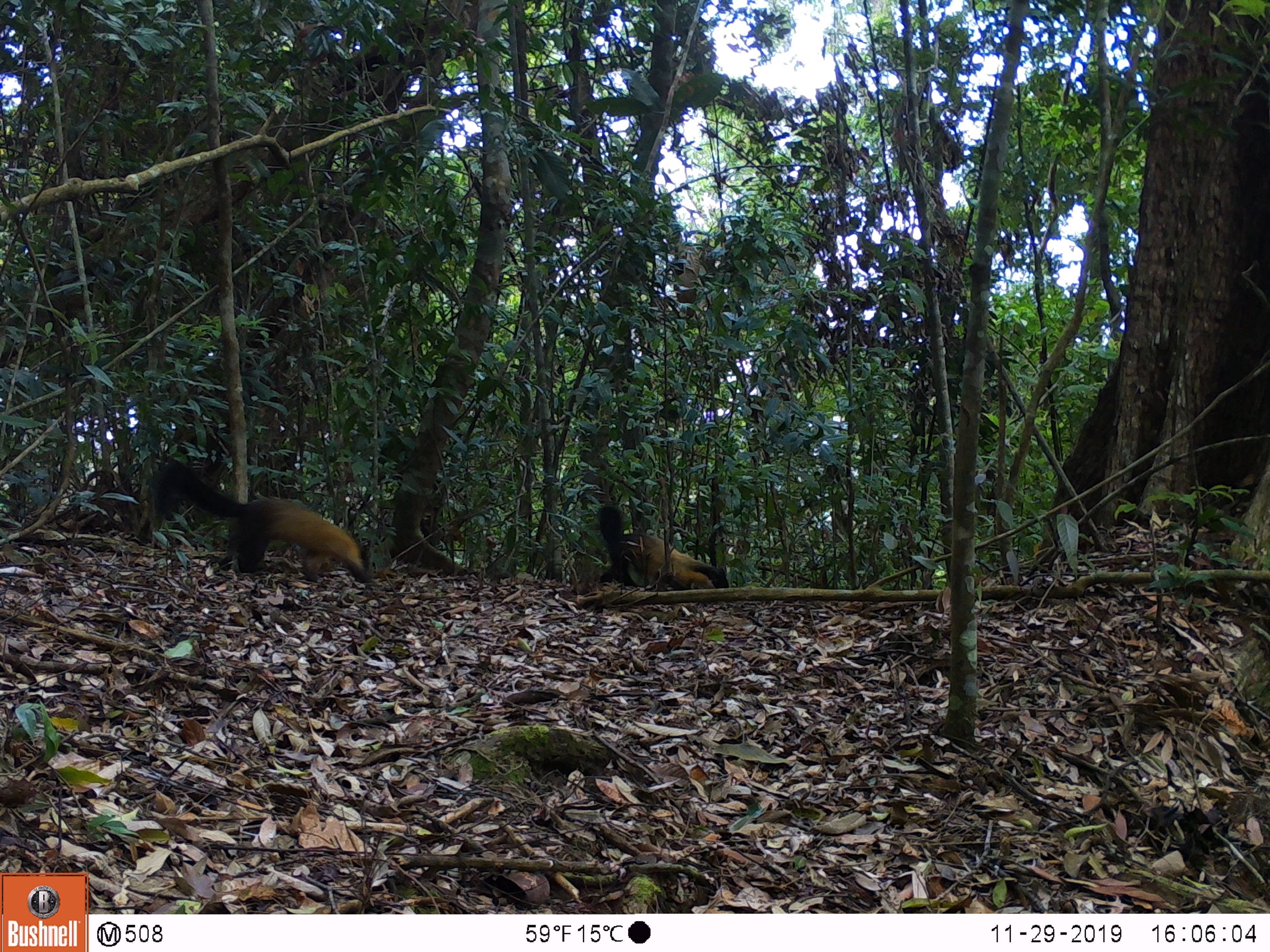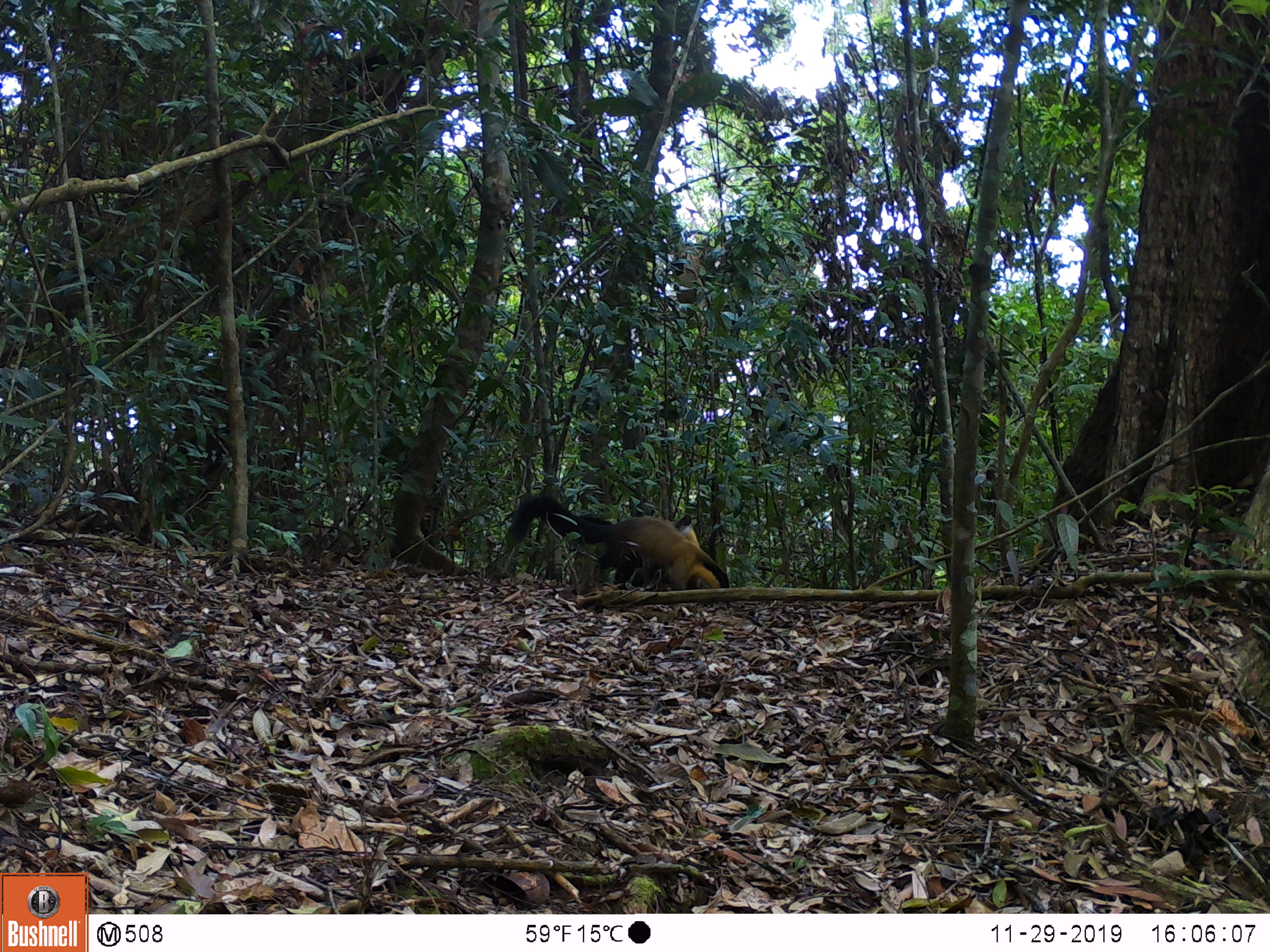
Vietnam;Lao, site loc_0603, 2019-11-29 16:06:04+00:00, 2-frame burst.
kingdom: Animalia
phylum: Chordata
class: Mammalia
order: Carnivora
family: Mustelidae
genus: Martes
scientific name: Martes flavigula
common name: yellow-throated marten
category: yellow throated marten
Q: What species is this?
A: Yellow throated marten (yellow-throated marten) (Martes flavigula).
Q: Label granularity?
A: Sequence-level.